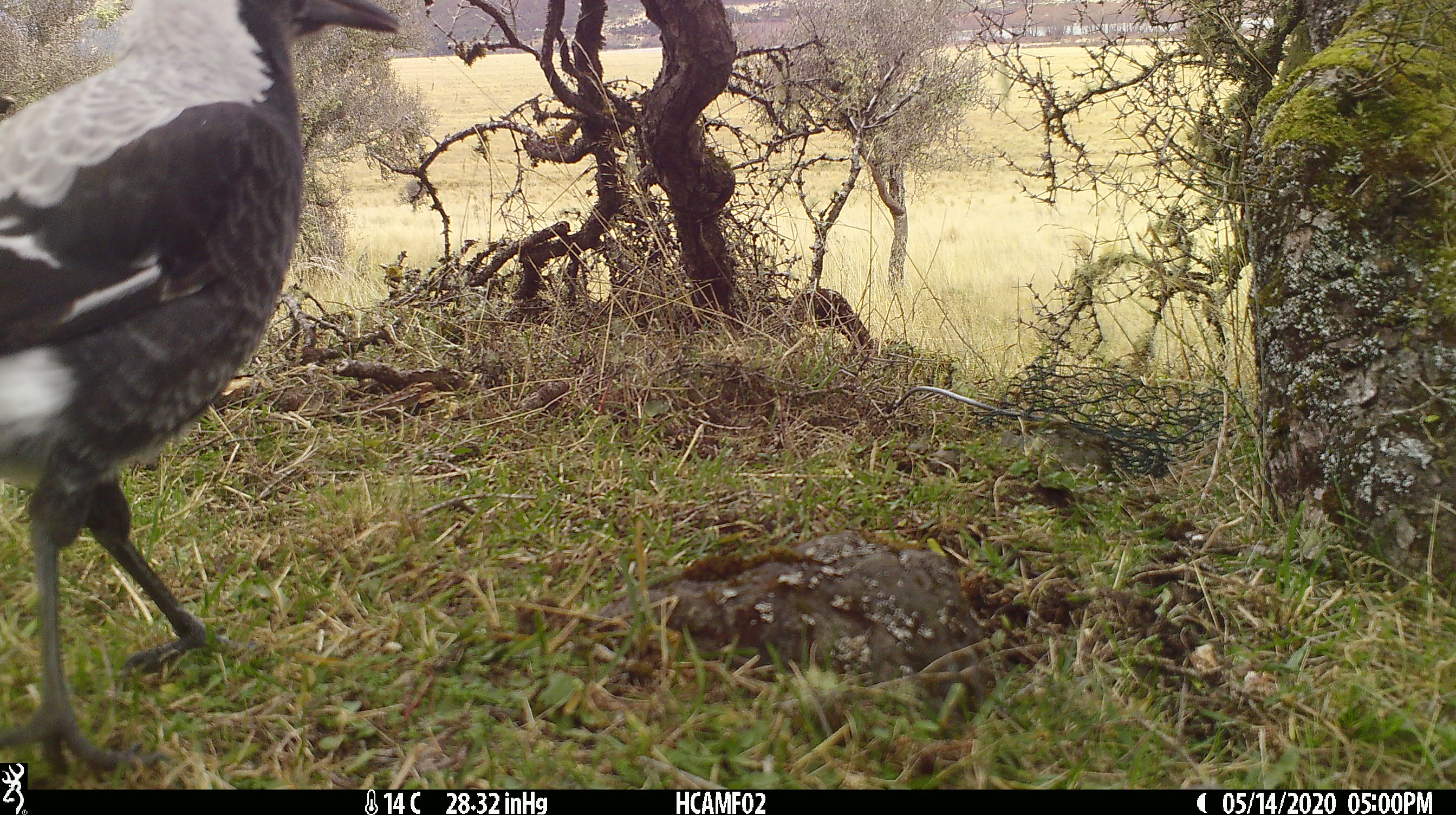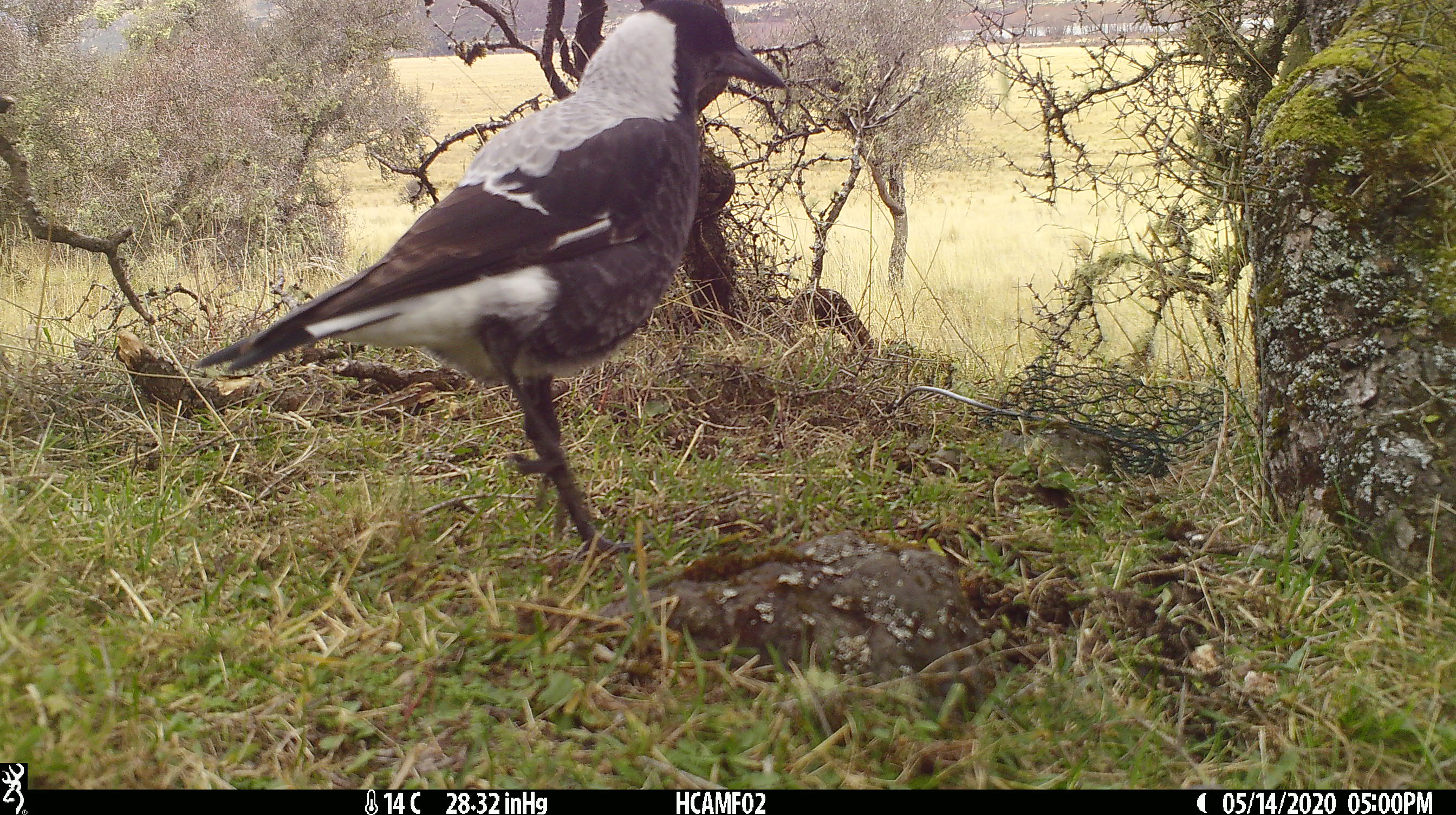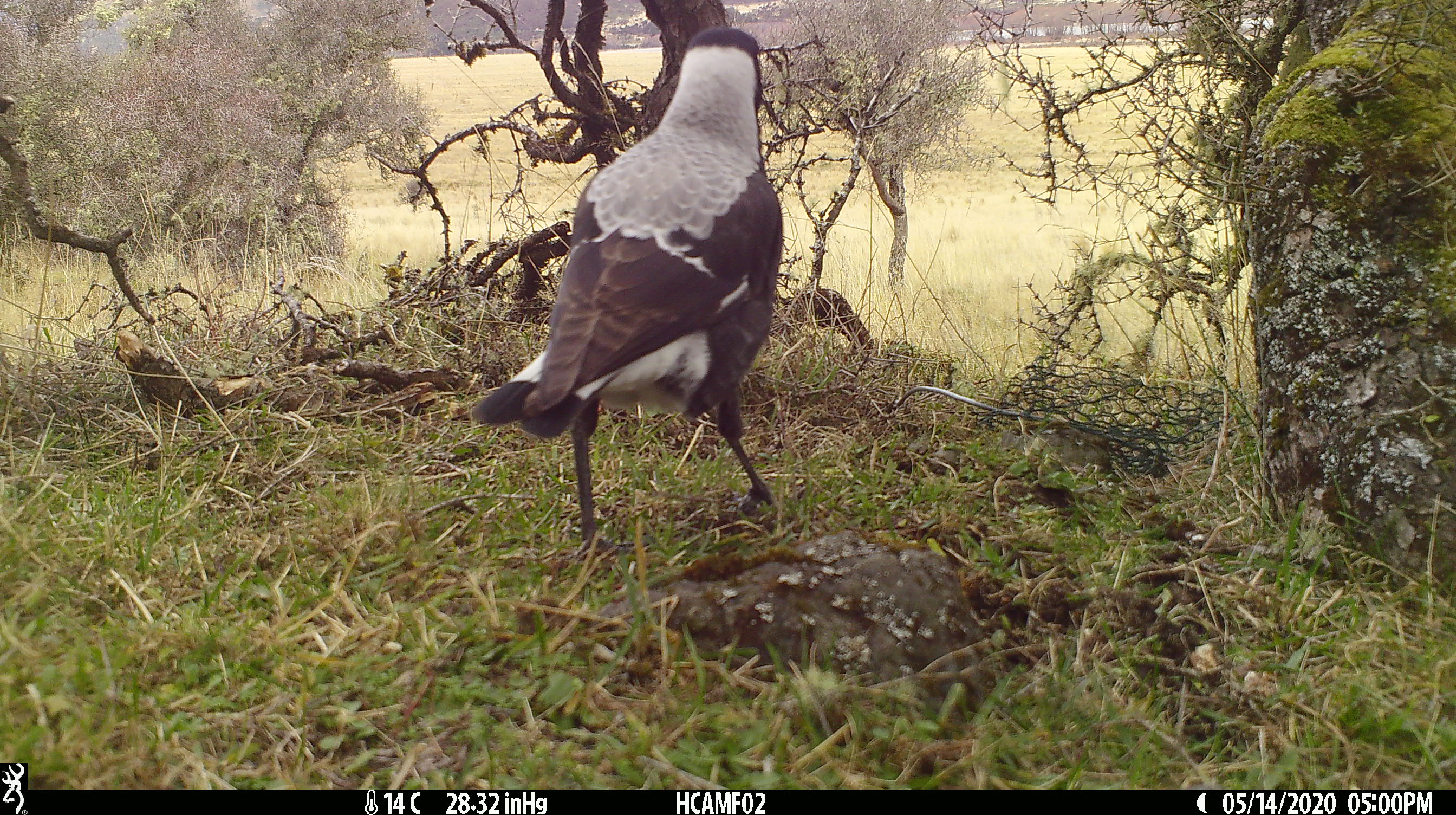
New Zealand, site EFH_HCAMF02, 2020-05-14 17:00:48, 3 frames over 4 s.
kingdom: Animalia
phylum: Chordata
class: Aves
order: Passeriformes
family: Artamidae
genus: Gymnorhina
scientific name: Gymnorhina tibicen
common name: australian magpie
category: magpie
Magpie (australian magpie) (Gymnorhina tibicen).